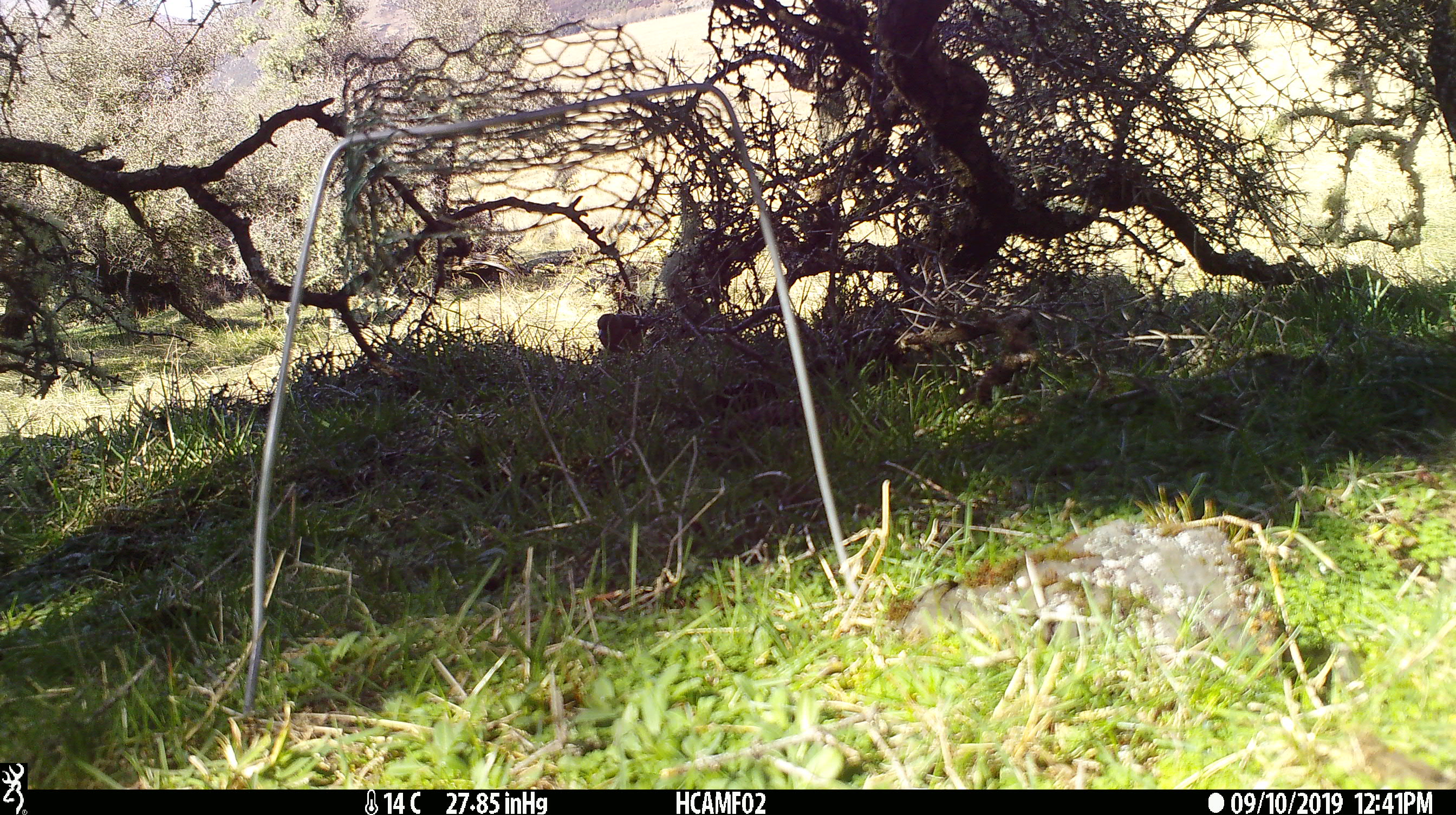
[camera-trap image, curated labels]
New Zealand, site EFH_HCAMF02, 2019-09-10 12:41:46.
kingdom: Animalia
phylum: Chordata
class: Aves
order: Passeriformes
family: Fringillidae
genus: Fringilla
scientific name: Fringilla coelebs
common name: common chaffinch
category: chaffinch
Chaffinch (common chaffinch) (Fringilla coelebs).